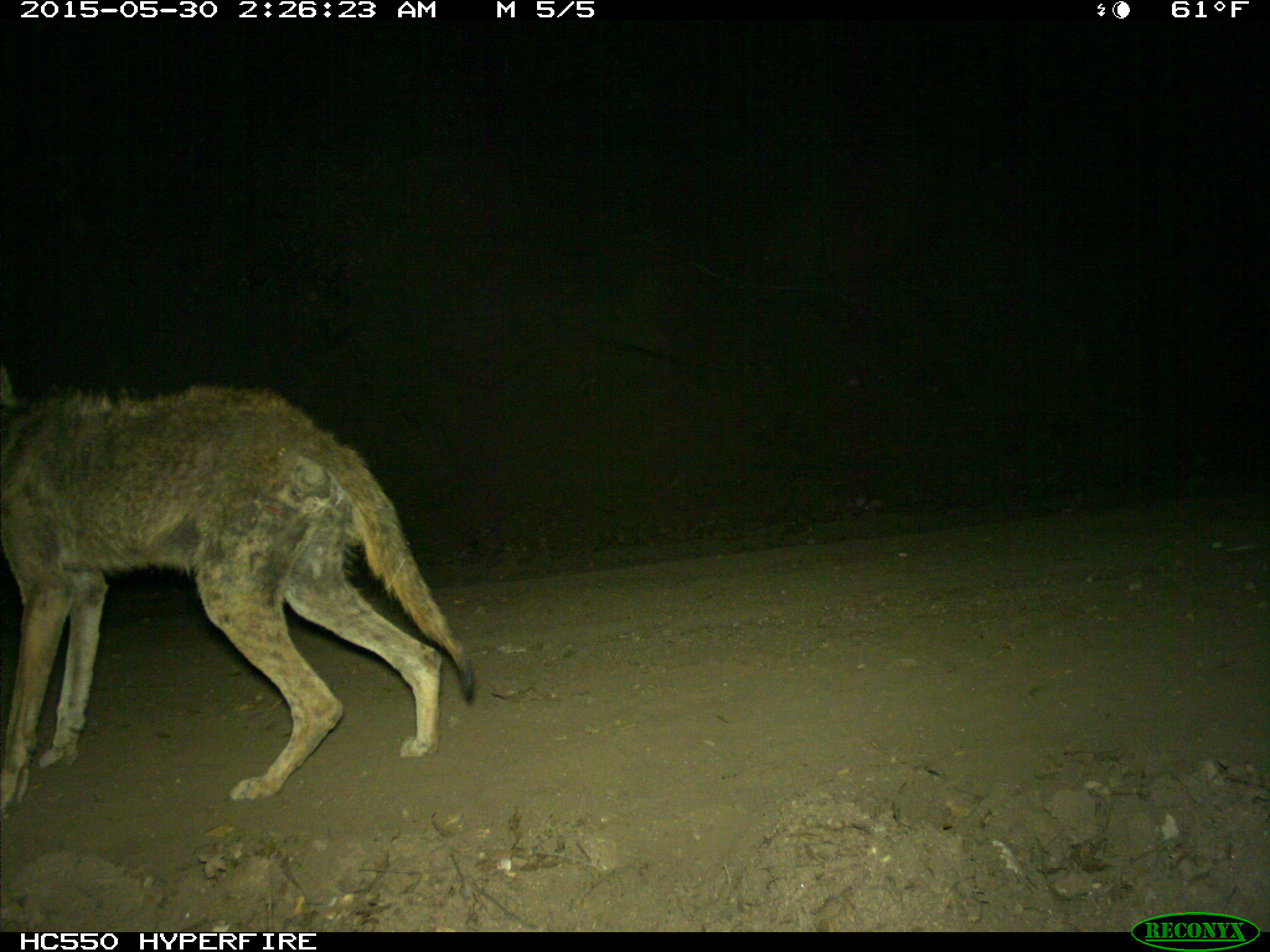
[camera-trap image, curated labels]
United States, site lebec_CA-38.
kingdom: Animalia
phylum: Chordata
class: Mammalia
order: Carnivora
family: Canidae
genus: Canis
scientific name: Canis latrans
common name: coyote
Canis latrans (coyote).